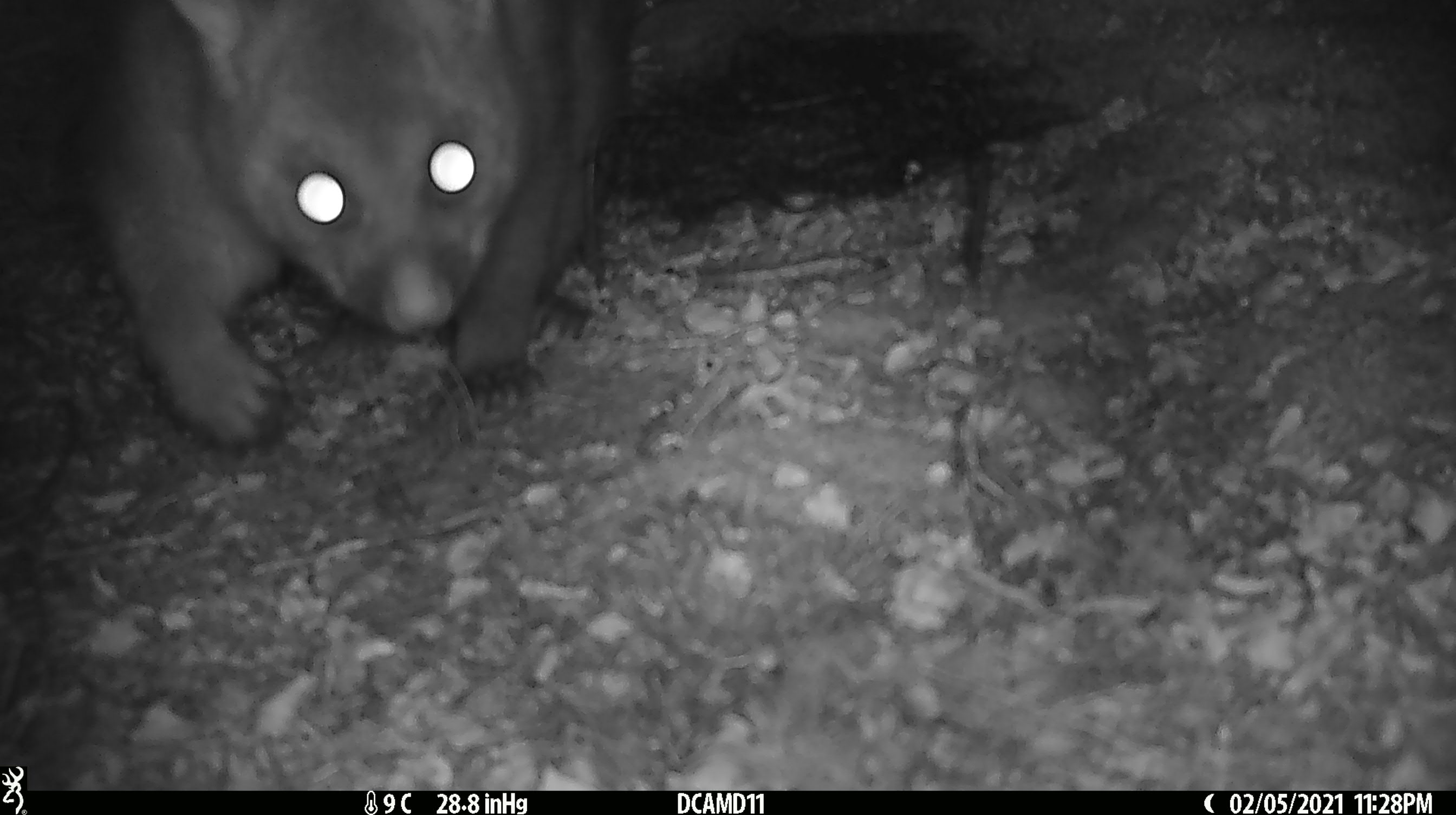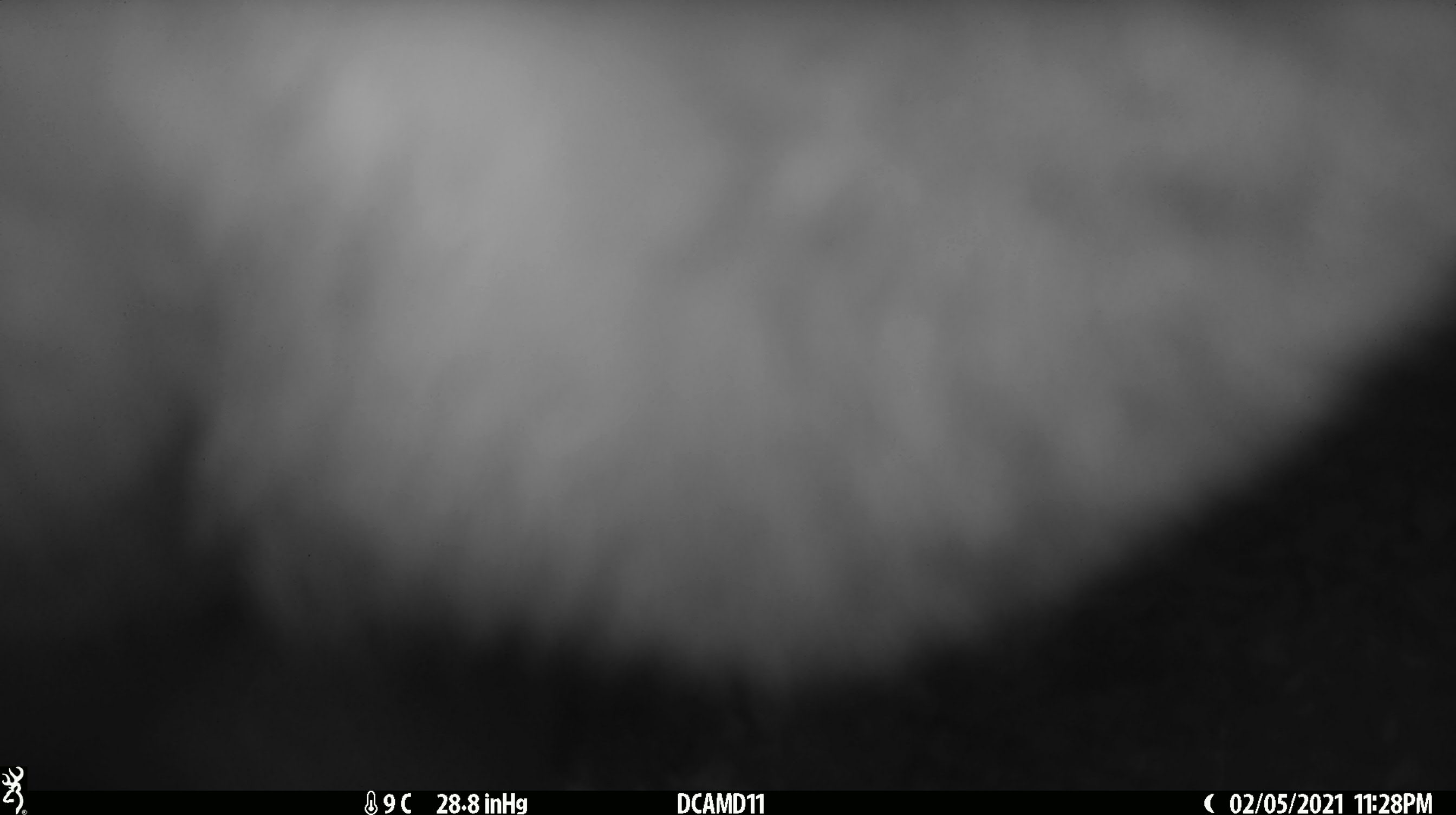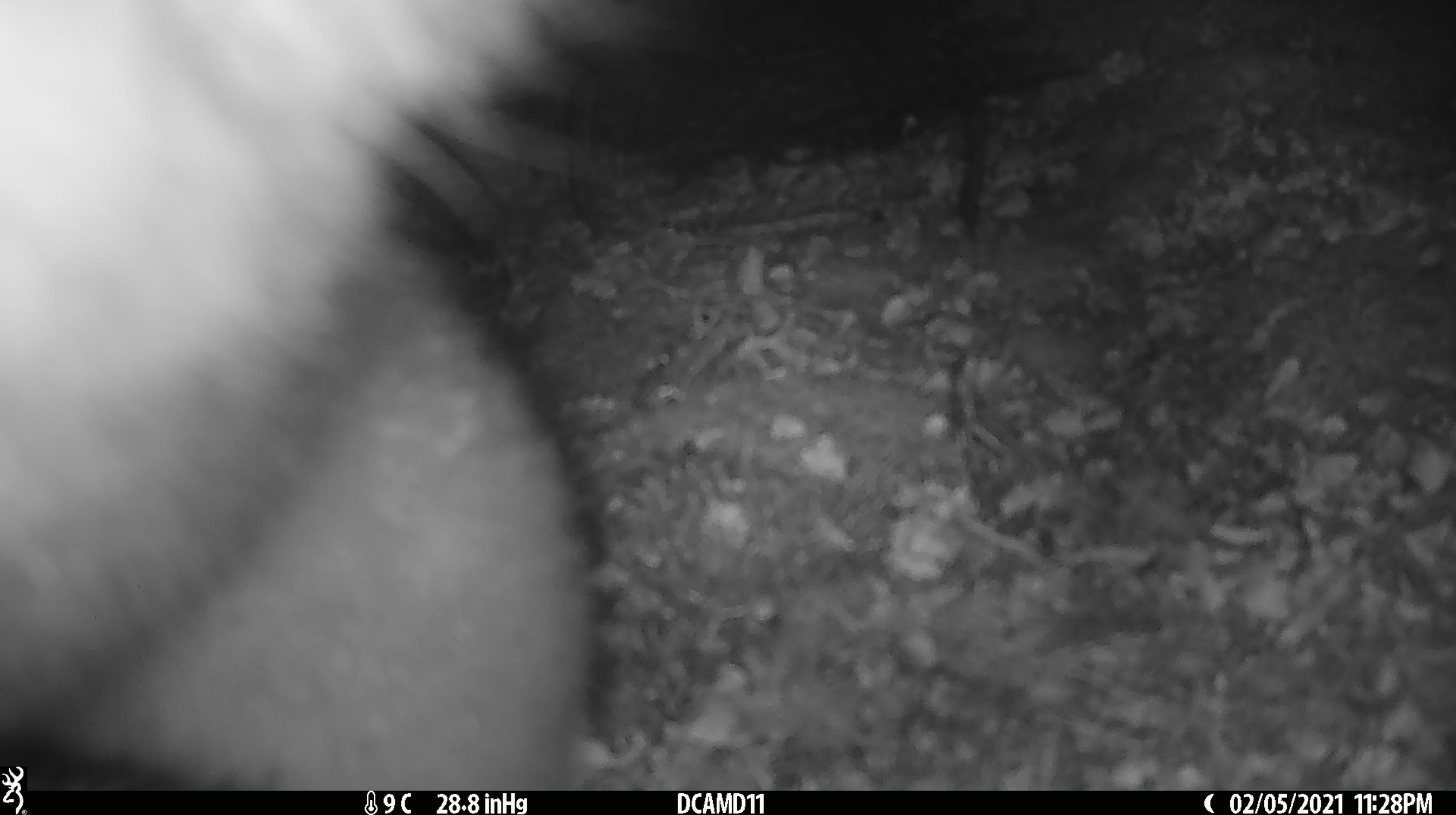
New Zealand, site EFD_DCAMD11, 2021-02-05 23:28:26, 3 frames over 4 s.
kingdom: Animalia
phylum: Chordata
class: Mammalia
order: Diprotodontia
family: Phalangeridae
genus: Trichosurus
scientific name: Trichosurus vulpecula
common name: common brushtail possum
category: possum